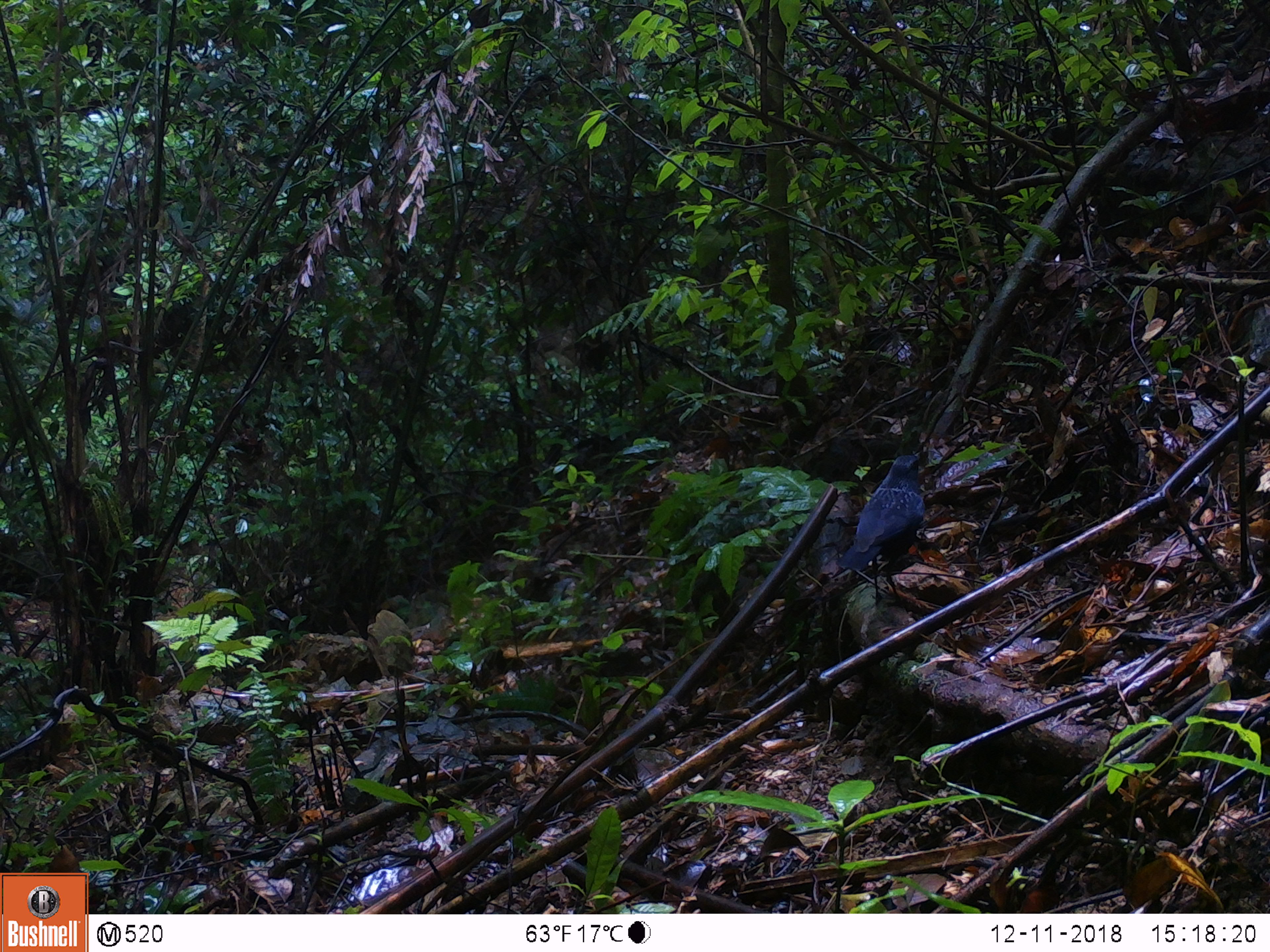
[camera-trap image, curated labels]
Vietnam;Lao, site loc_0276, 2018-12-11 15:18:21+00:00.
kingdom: Animalia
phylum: Chordata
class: Aves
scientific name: Aves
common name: bird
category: unidentified bird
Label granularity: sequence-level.